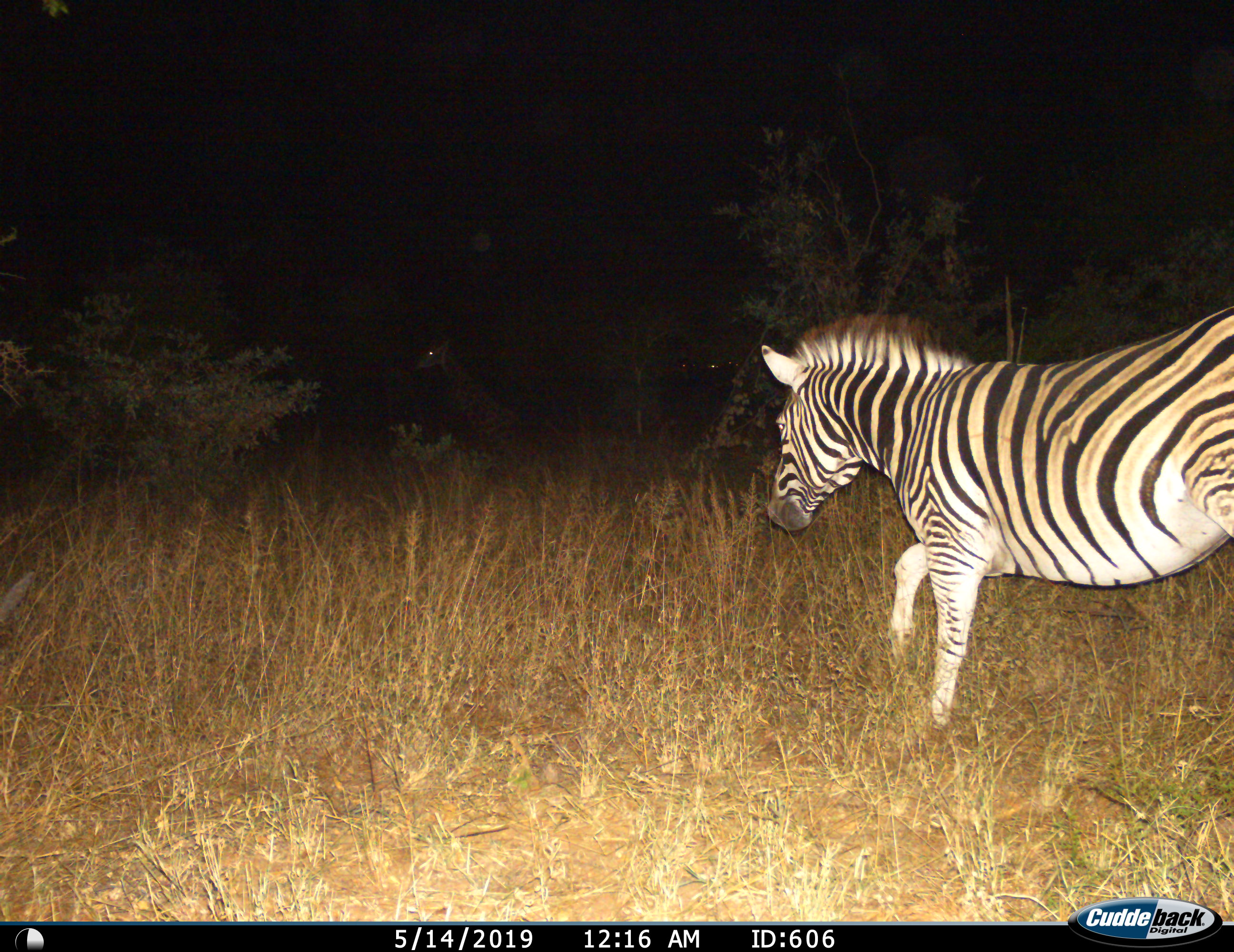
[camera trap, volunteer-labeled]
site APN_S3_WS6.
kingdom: Animalia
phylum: Chordata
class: Mammalia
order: Perissodactyla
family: Equidae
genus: Equus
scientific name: Equus quagga burchellii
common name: burchell's zebra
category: zebraburchells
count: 1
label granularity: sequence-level